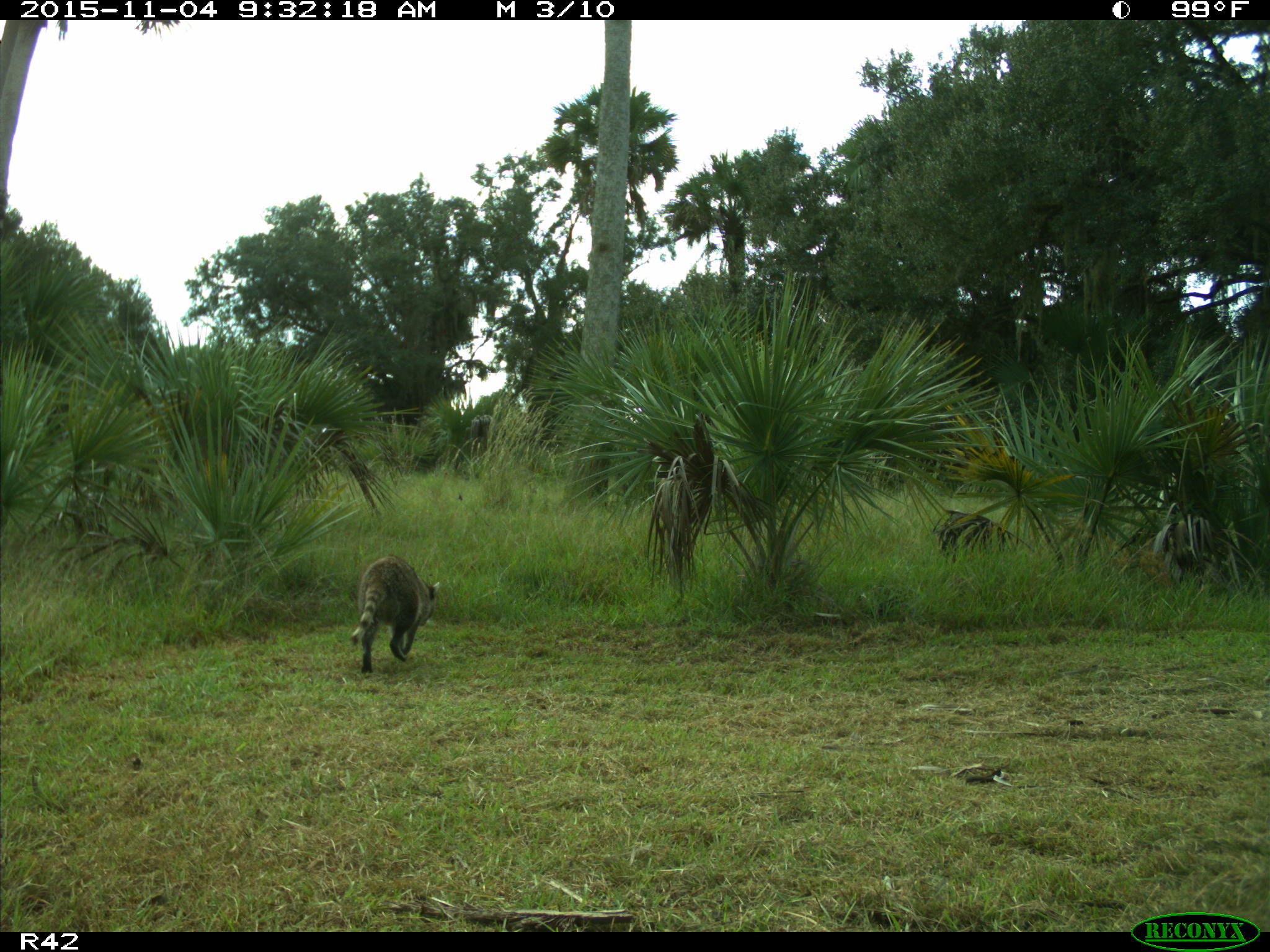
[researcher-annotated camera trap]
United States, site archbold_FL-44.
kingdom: Animalia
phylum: Chordata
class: Mammalia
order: Carnivora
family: Procyonidae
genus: Procyon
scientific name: Procyon lotor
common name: common raccoon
Procyon lotor (common raccoon).